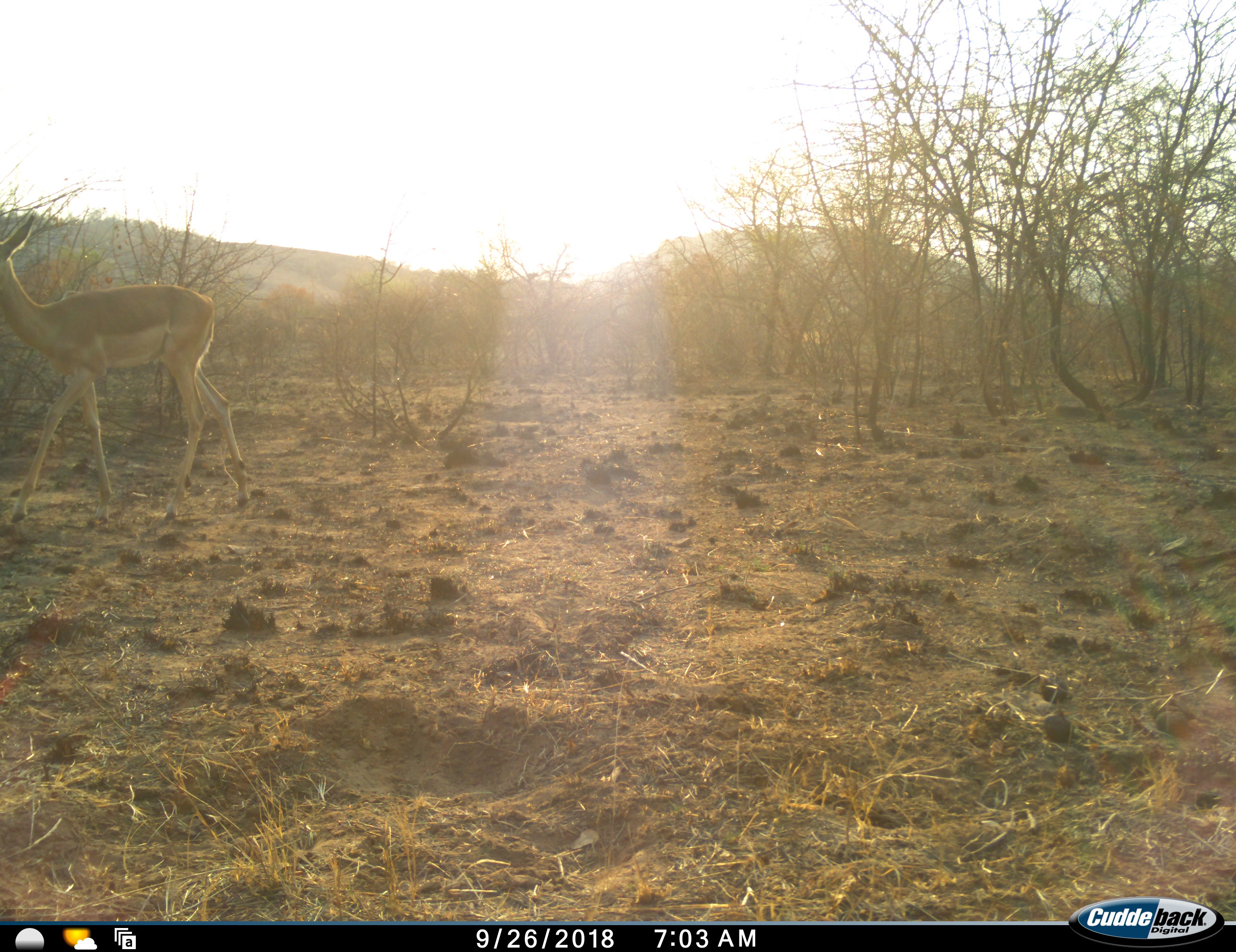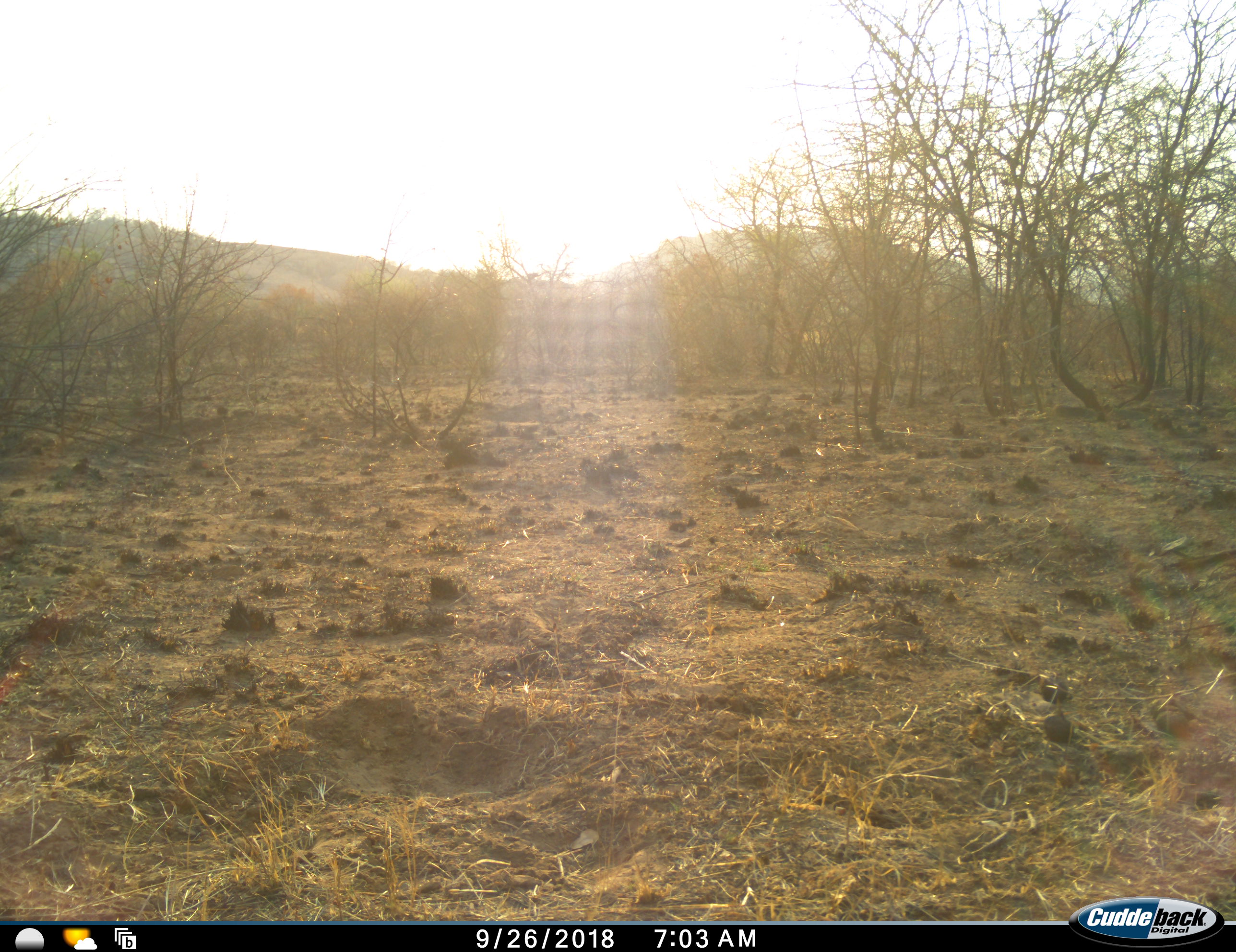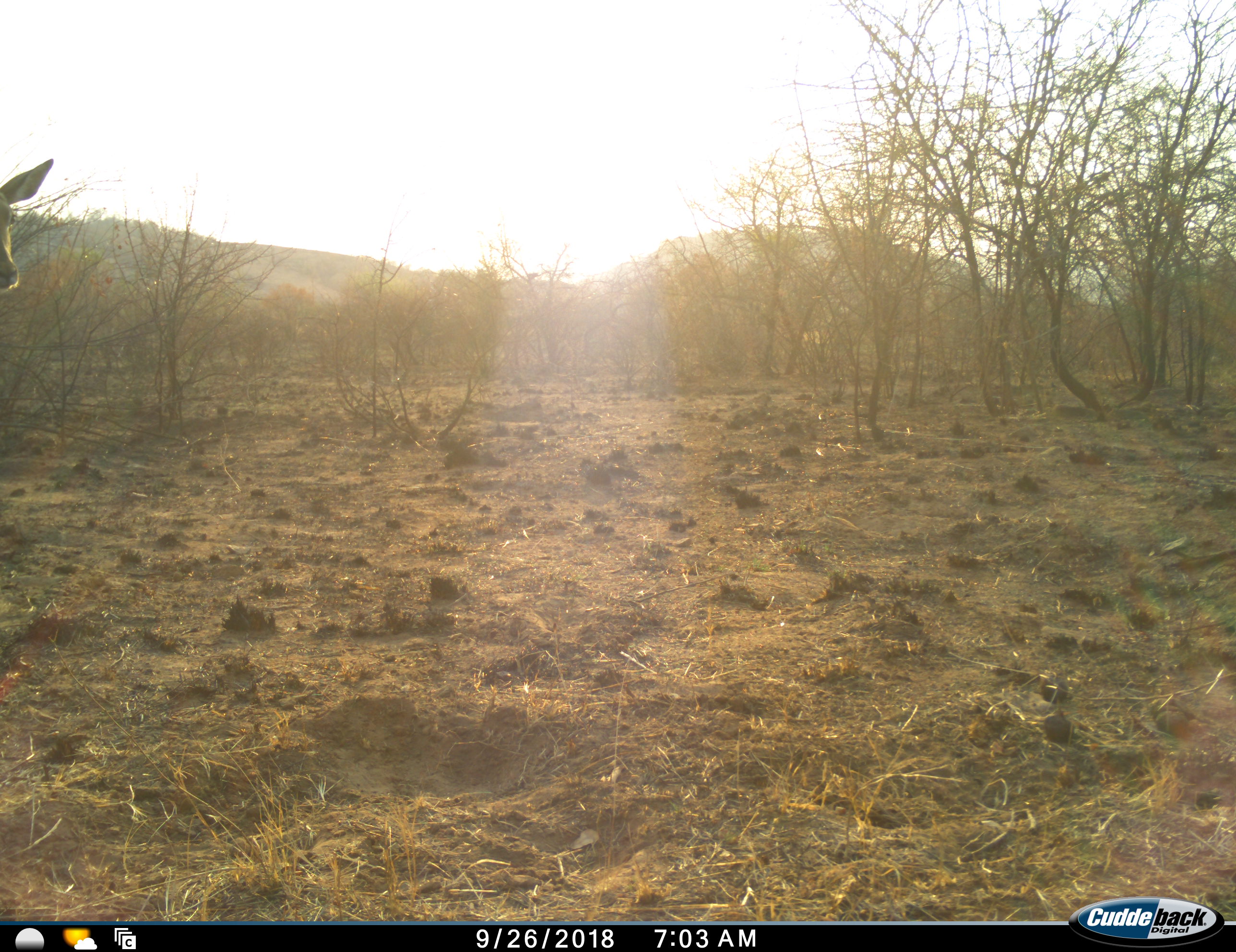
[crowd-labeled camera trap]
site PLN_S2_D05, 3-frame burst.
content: unidentified animal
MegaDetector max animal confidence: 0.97